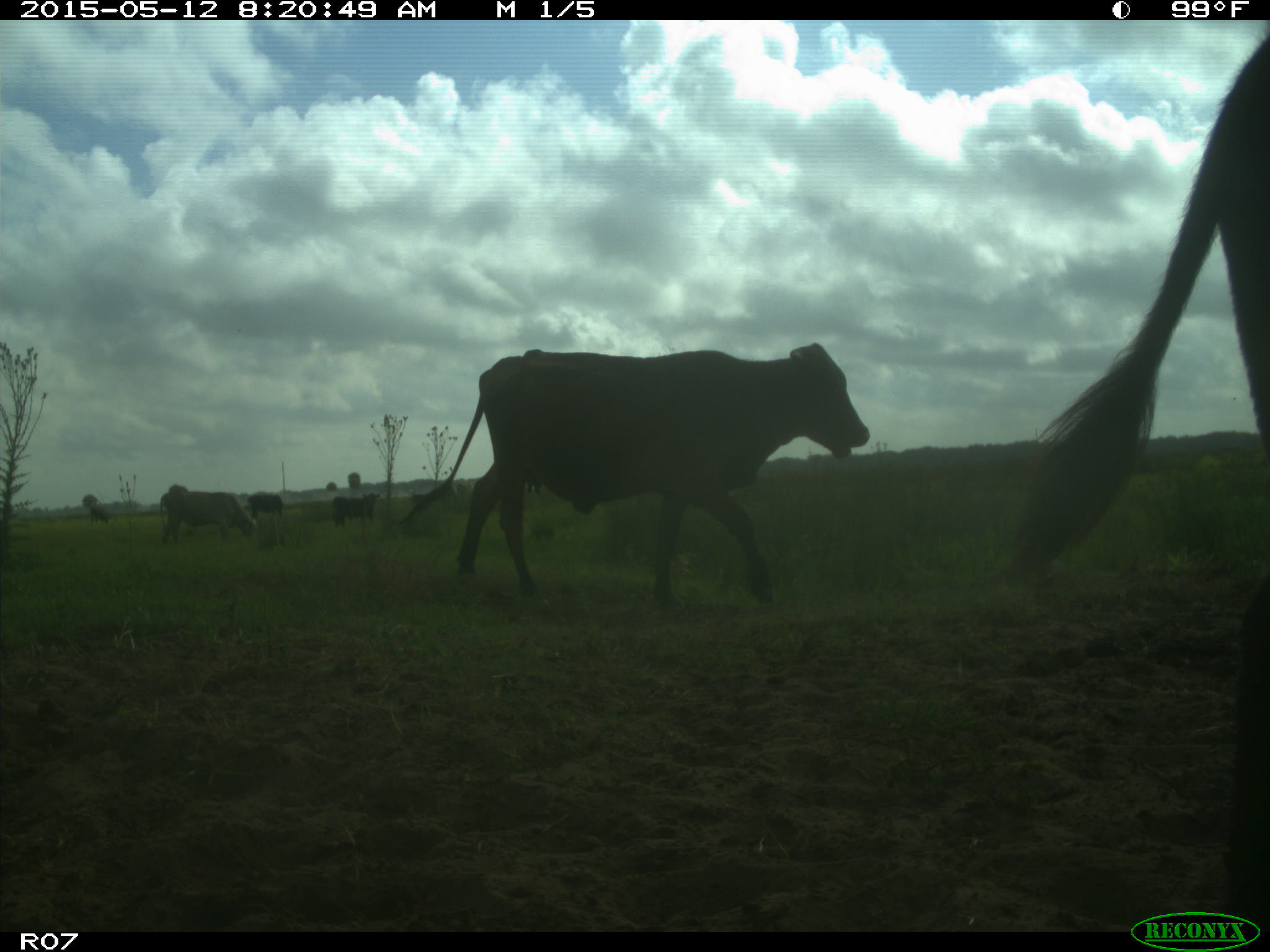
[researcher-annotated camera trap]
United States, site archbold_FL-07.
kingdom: Animalia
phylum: Chordata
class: Mammalia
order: Artiodactyla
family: Bovidae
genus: Bos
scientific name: Bos taurus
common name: domestic cow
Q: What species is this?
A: Bos taurus (domestic cow).